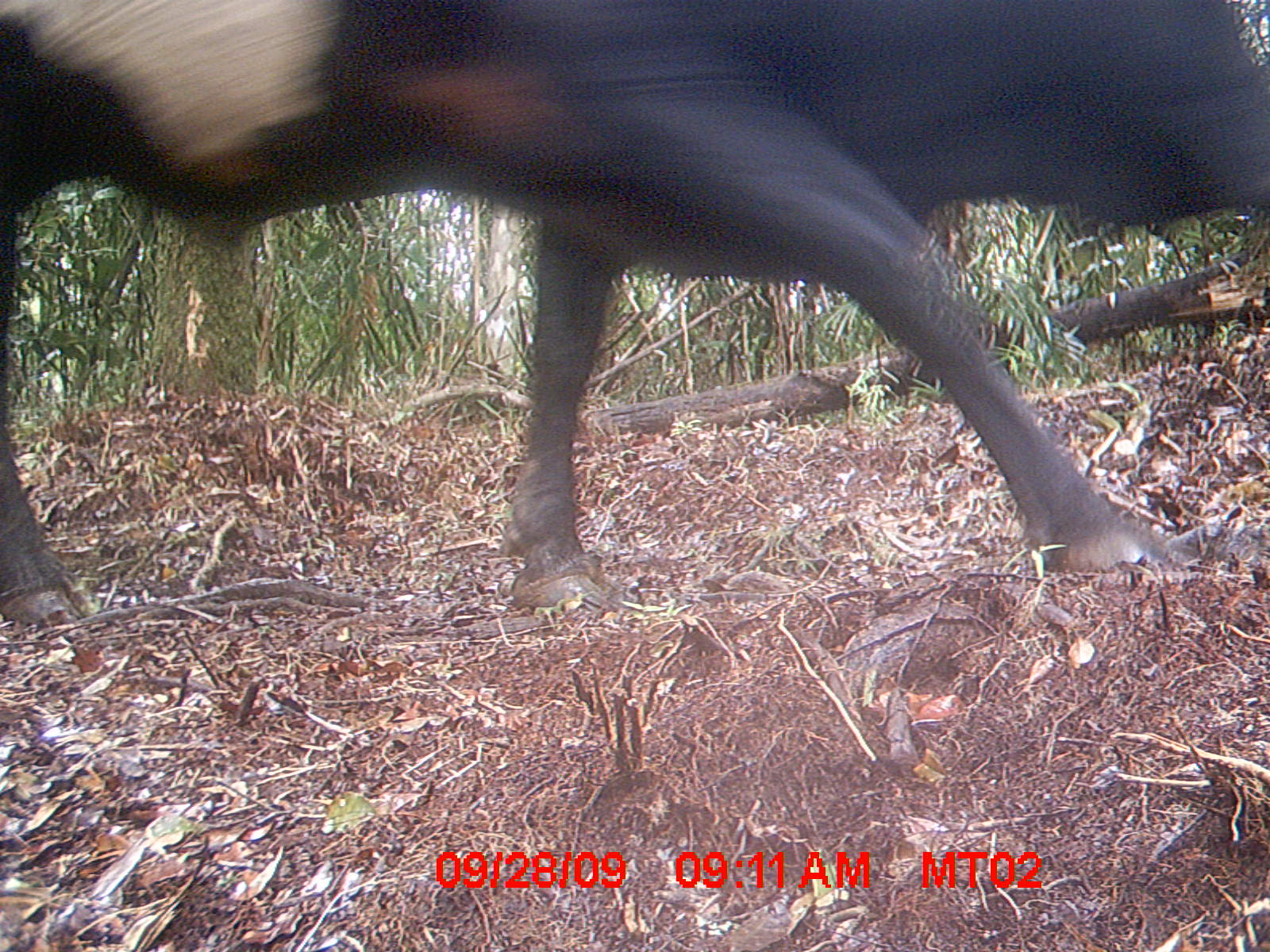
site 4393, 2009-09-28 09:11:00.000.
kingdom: Animalia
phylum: Chordata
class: Mammalia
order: Artiodactyla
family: Bovidae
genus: Bos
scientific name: Bos taurus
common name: domestic cattle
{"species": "Bos taurus (domestic cattle)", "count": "3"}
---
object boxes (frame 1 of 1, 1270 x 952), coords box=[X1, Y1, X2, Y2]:
bos taurus: box=[0, 0, 1269, 627]